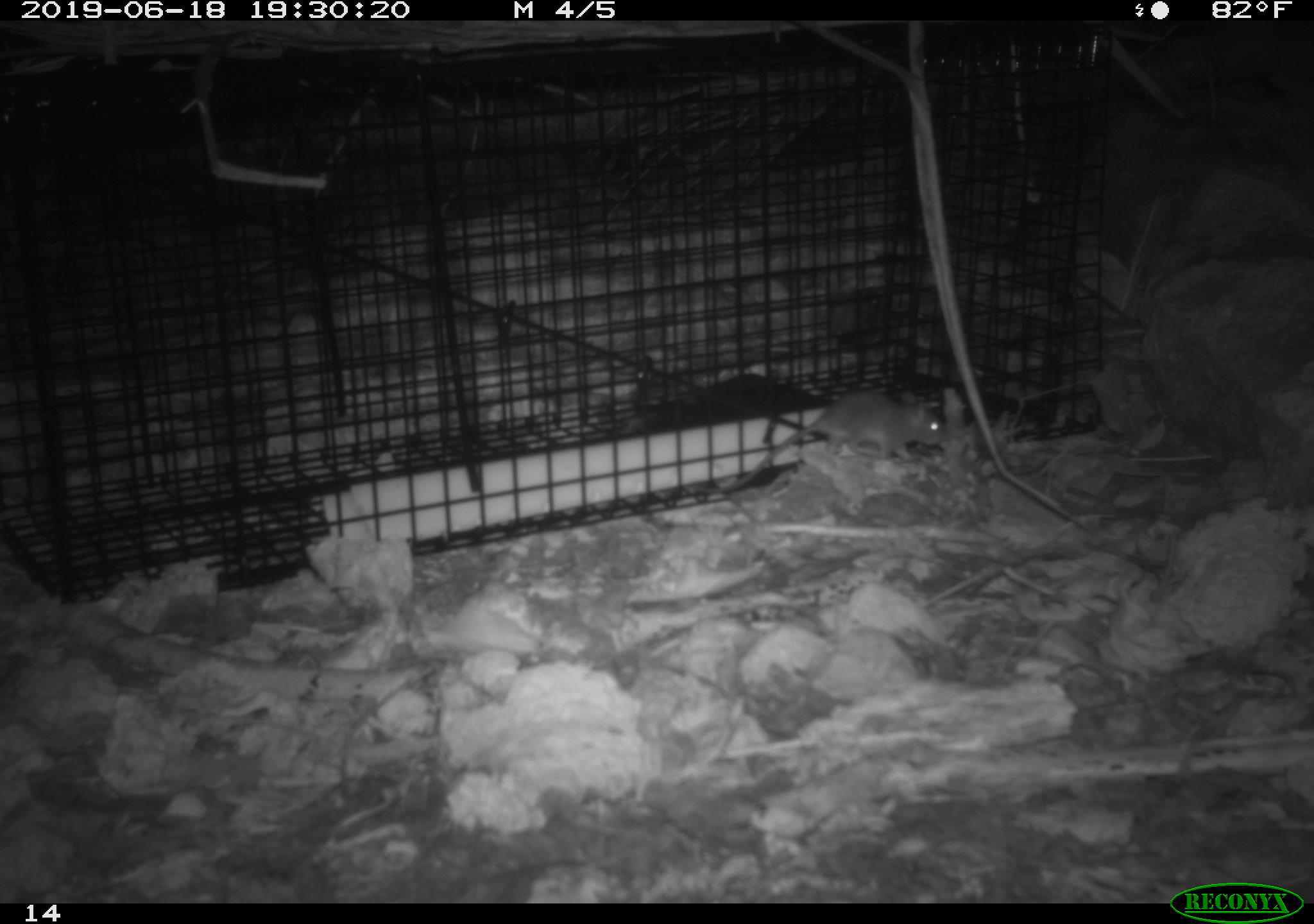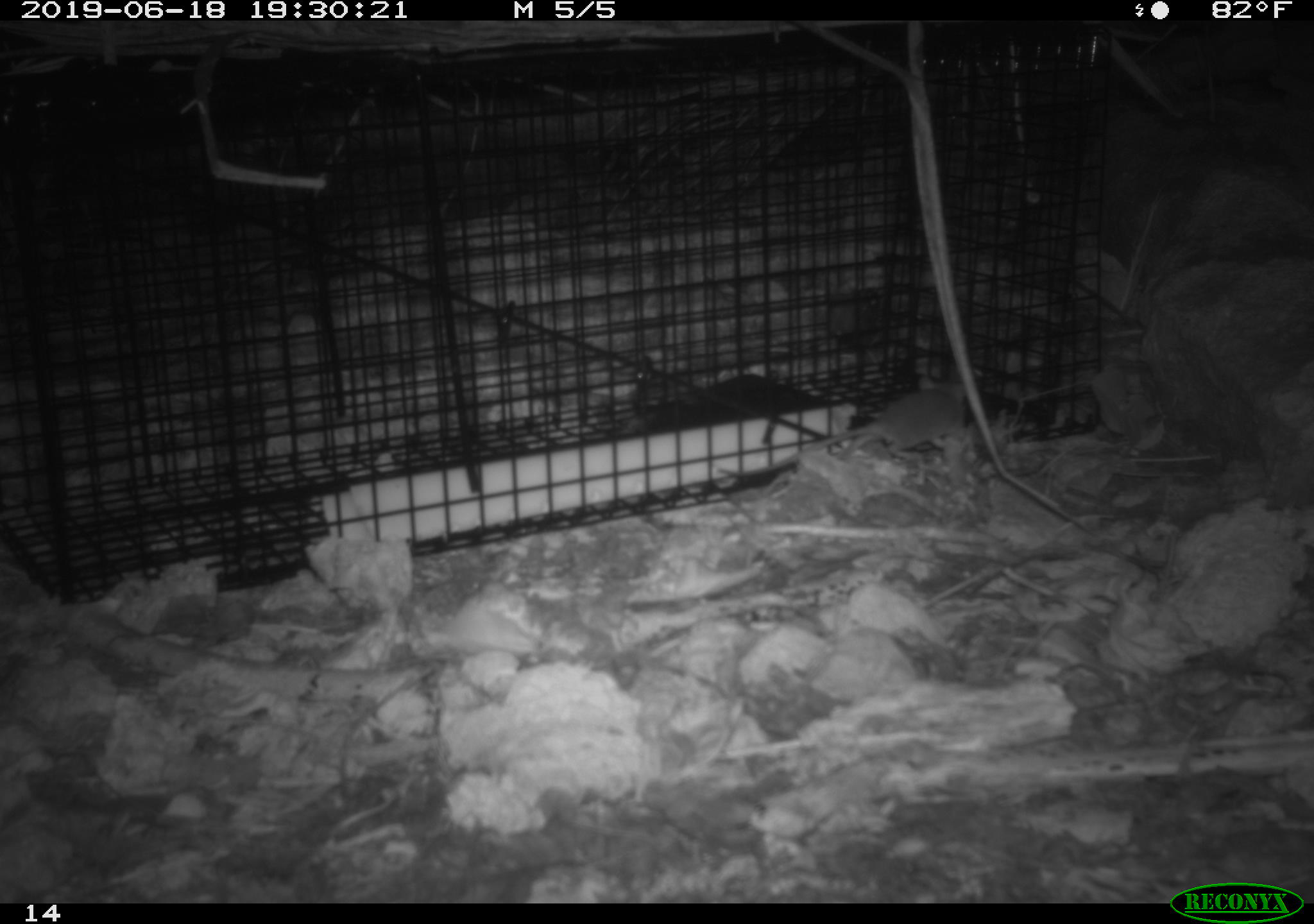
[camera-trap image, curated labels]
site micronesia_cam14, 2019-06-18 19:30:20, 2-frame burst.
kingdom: Animalia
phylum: Chordata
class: Mammalia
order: Rodentia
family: Muridae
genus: Rattus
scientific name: Rattus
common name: rat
Rat (Rattus).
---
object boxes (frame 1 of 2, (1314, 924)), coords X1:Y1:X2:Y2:
rat: 776:390:948:459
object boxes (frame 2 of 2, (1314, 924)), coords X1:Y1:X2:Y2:
rat: 828:383:972:463